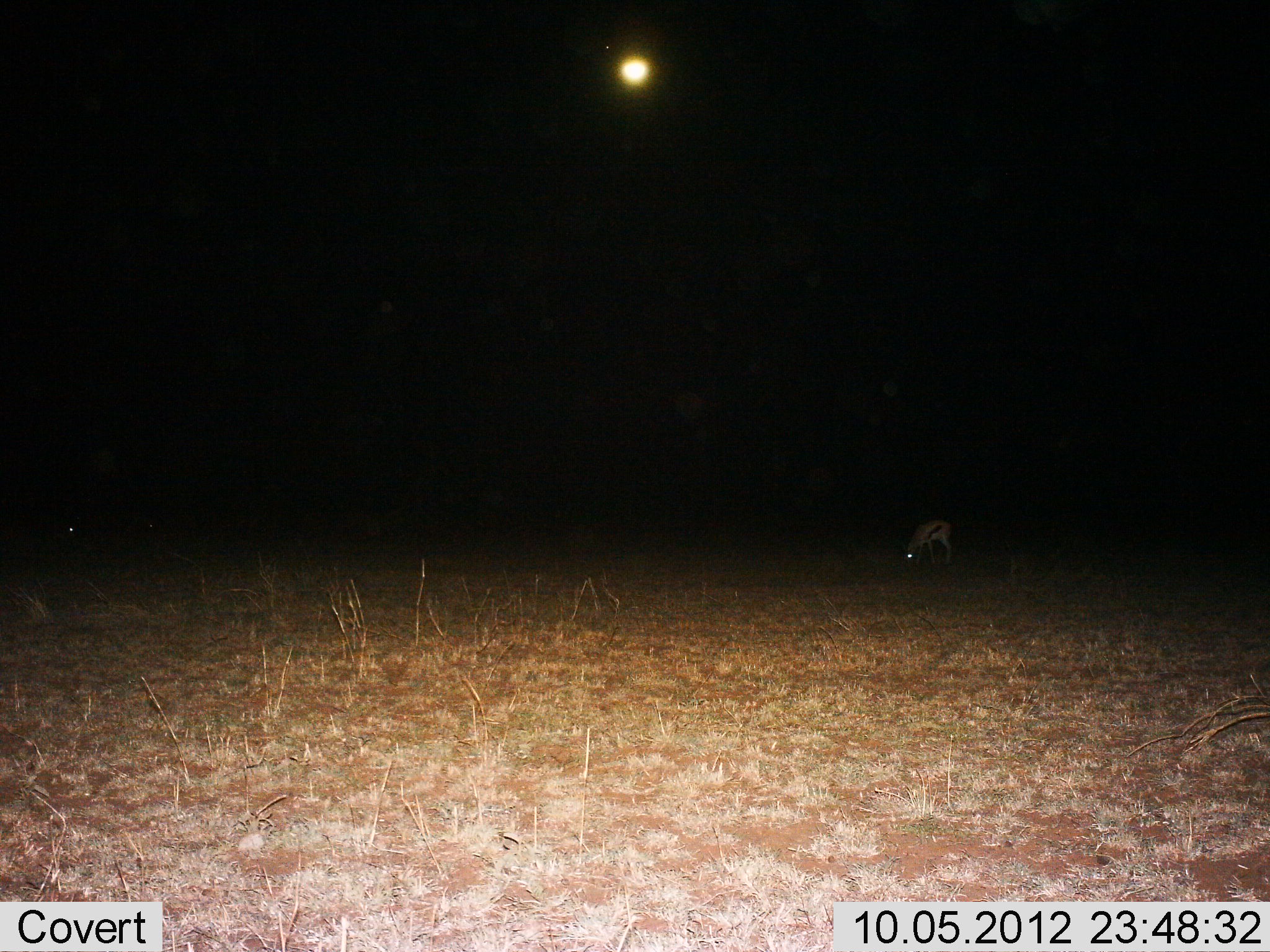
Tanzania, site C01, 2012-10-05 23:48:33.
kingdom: Animalia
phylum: Chordata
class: Mammalia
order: Artiodactyla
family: Bovidae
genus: Eudorcas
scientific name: Eudorcas thomsonii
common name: thomson's gazelle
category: gazellethomsons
Gazellethomsons (thomson's gazelle) (Eudorcas thomsonii), count 1. Behavior (volunteer vote fractions): standing 30%, resting 0%, moving 0%, interacting 0%. Young present (vote fraction): 0%. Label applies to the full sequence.